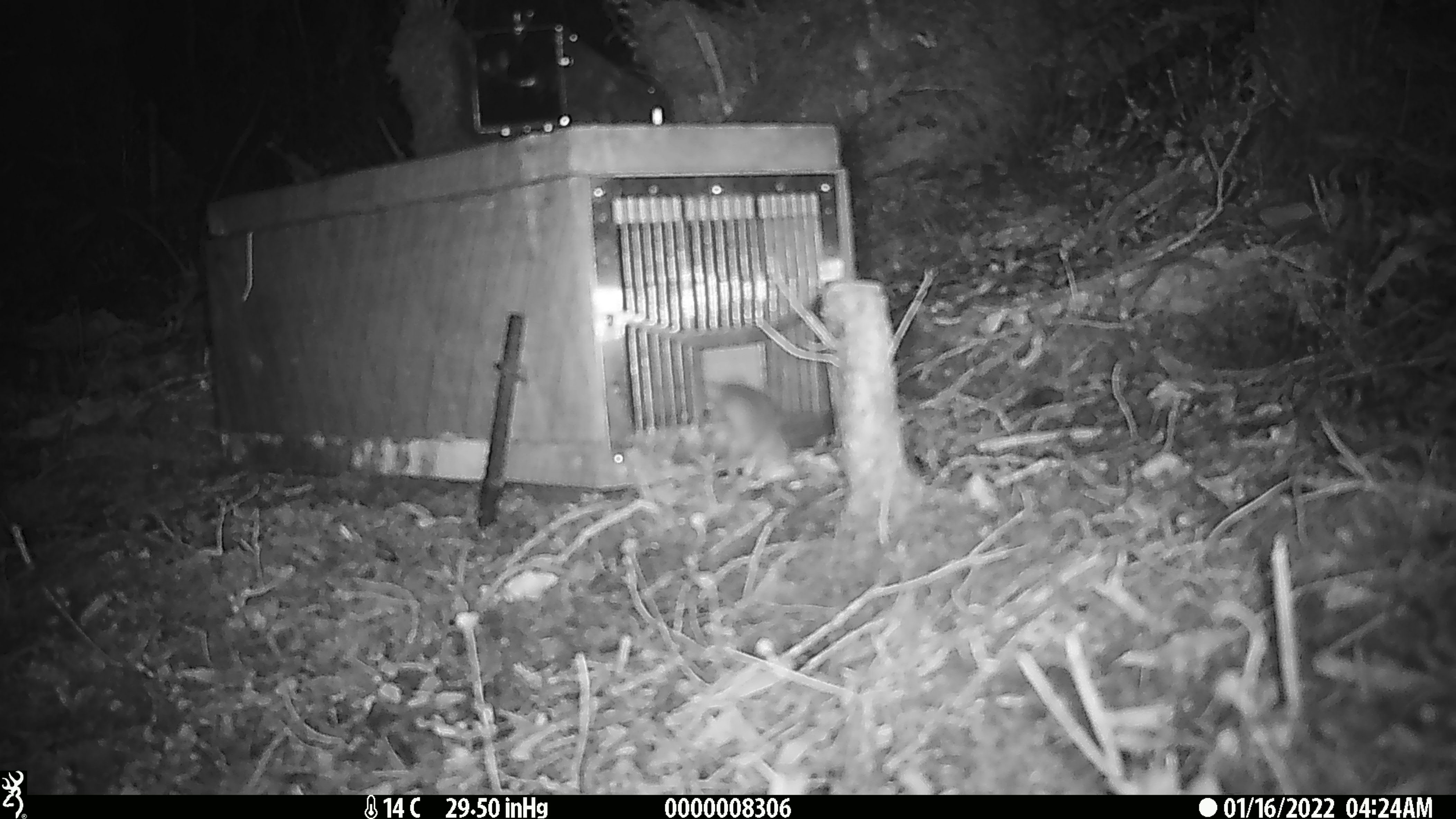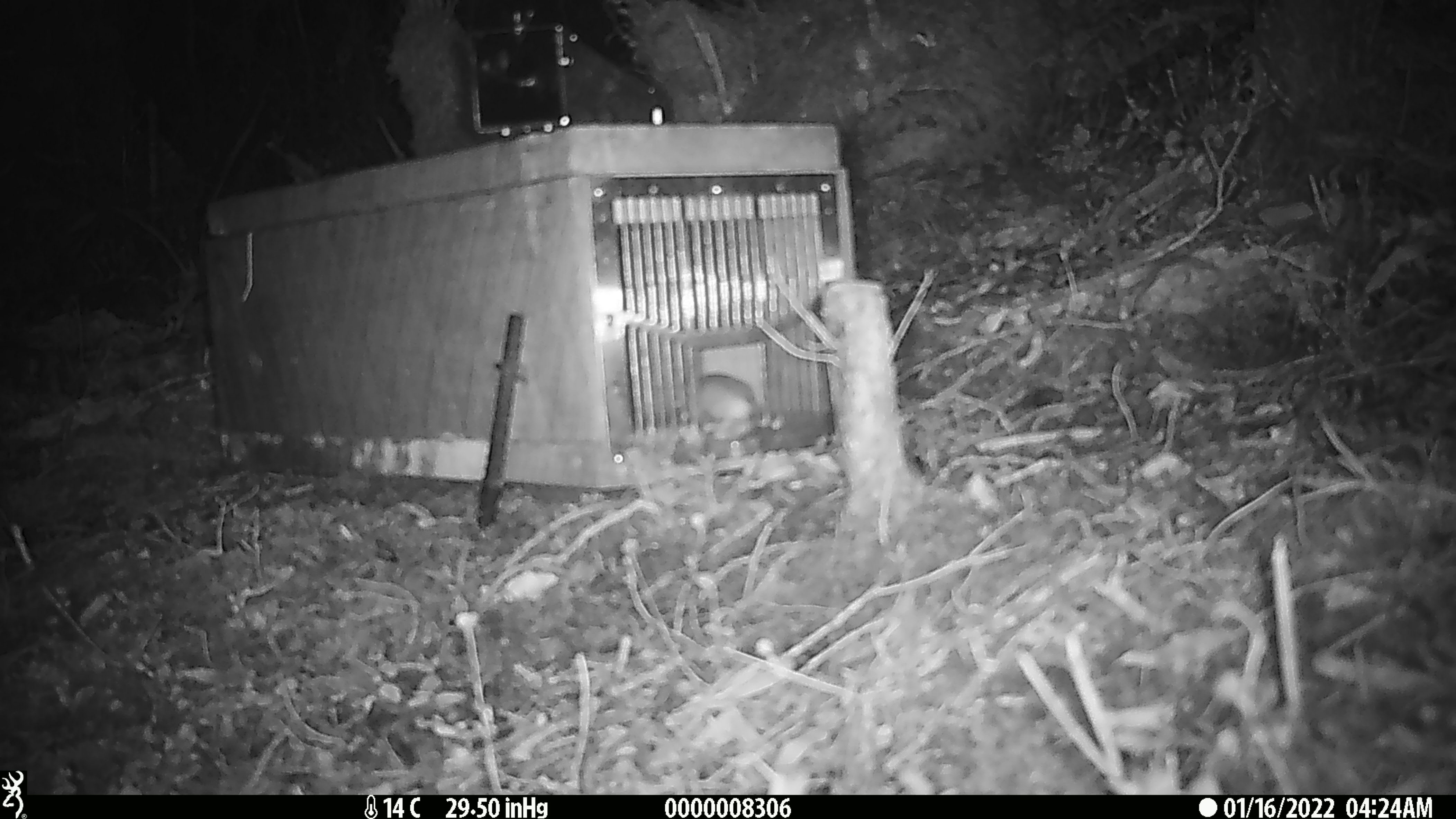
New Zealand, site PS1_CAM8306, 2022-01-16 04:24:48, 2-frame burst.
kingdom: Animalia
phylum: Chordata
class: Mammalia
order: Rodentia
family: Muridae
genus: Mus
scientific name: Mus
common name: mouse